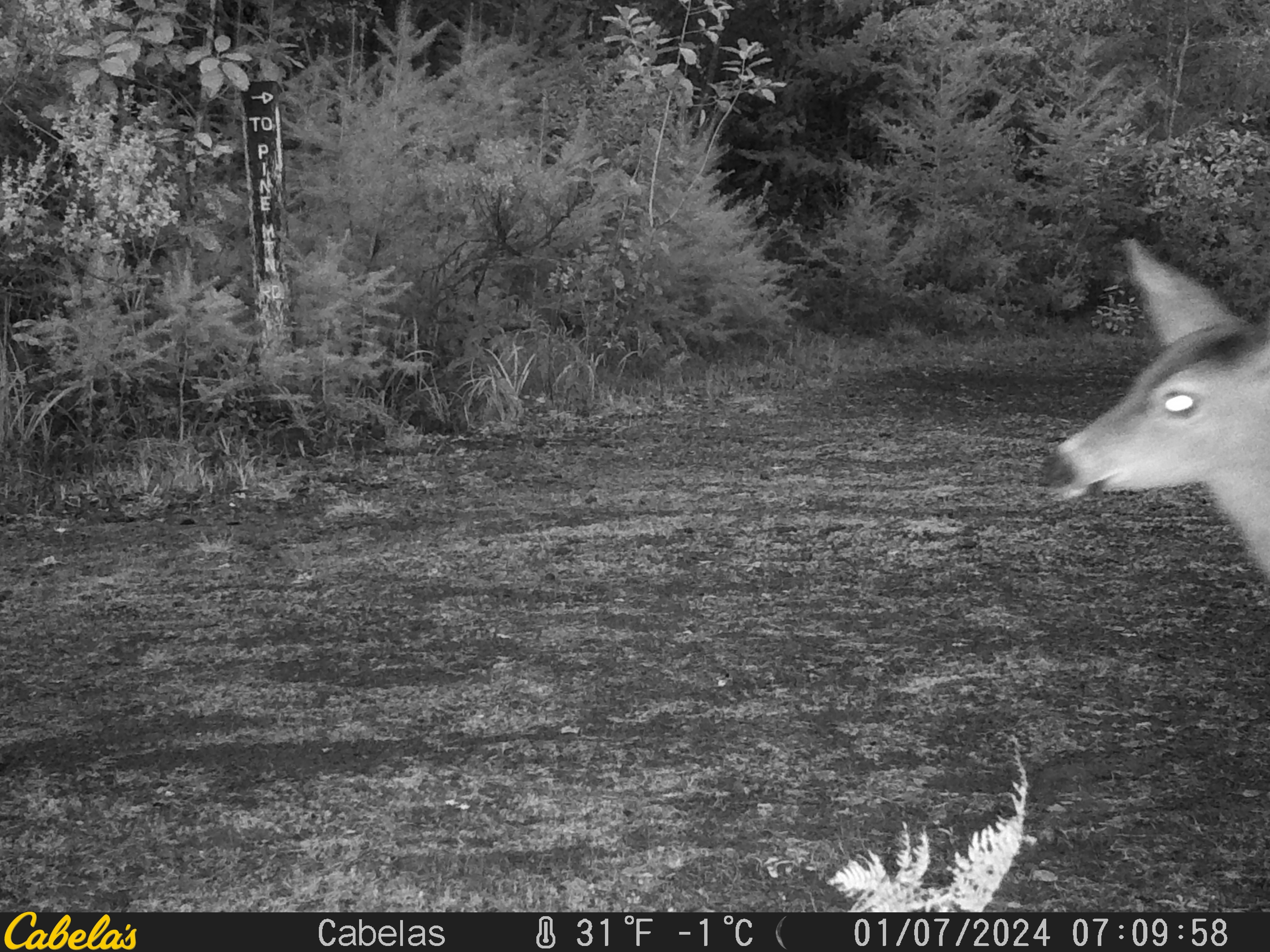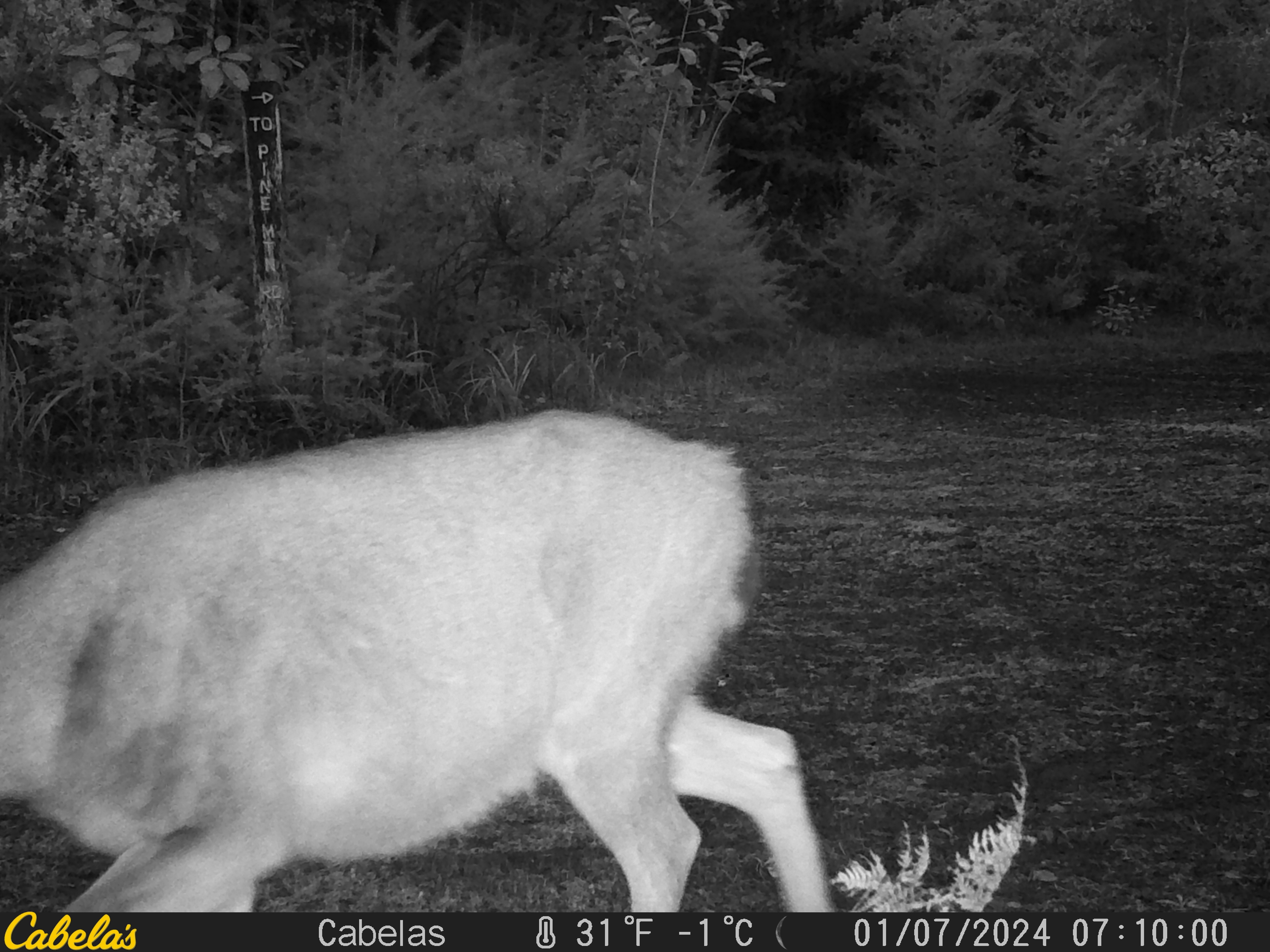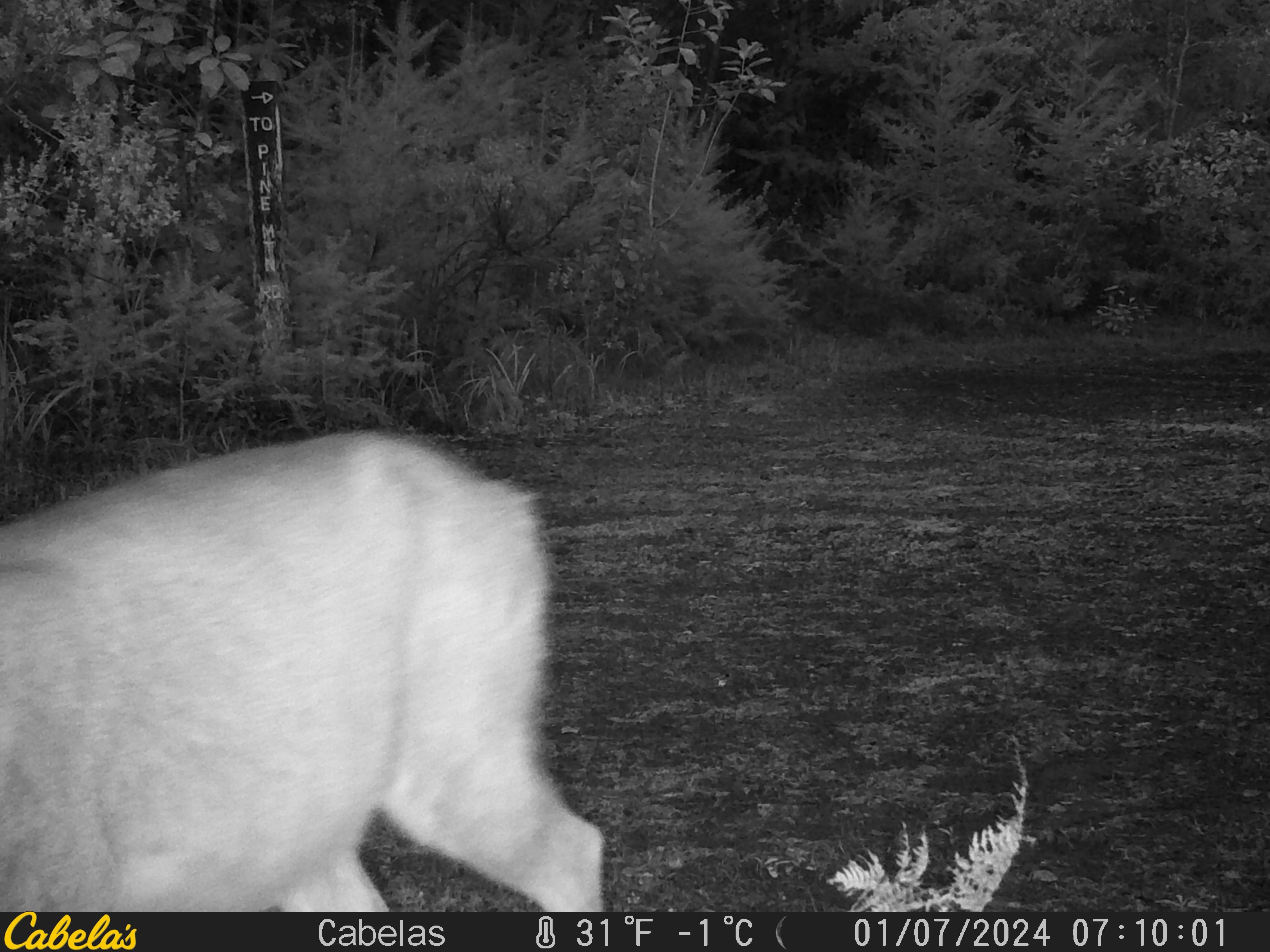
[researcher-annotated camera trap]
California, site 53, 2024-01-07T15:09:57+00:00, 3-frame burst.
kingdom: Animalia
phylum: Chordata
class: Mammalia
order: Artiodactyla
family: Cervidae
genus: Odocoileus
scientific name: Odocoileus hemionus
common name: mule deer